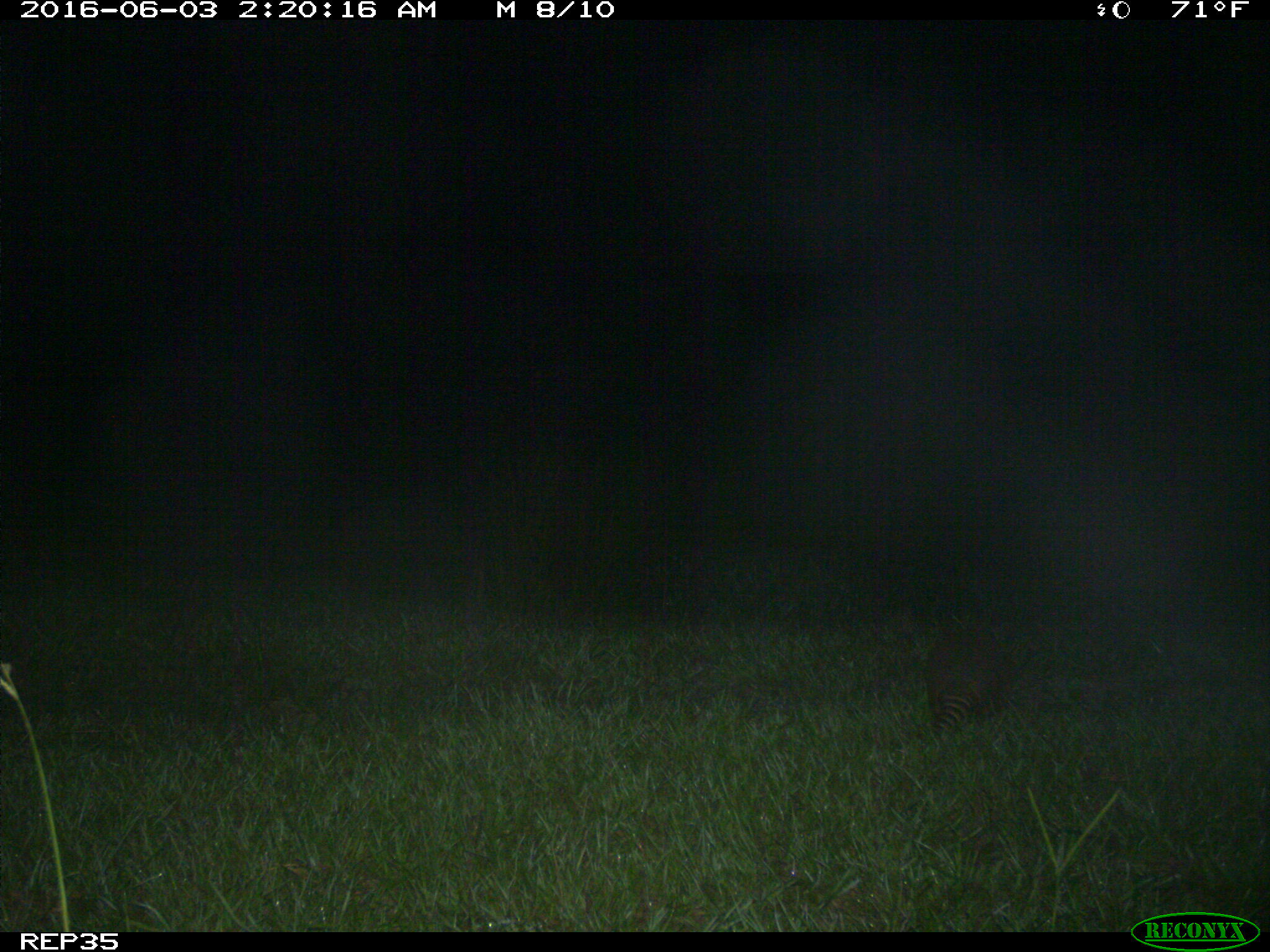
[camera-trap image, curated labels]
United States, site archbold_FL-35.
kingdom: Animalia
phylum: Chordata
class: Mammalia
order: Cingulata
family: Dasypodidae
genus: Dasypus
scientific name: Dasypus novemcinctus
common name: nine-banded armadillo